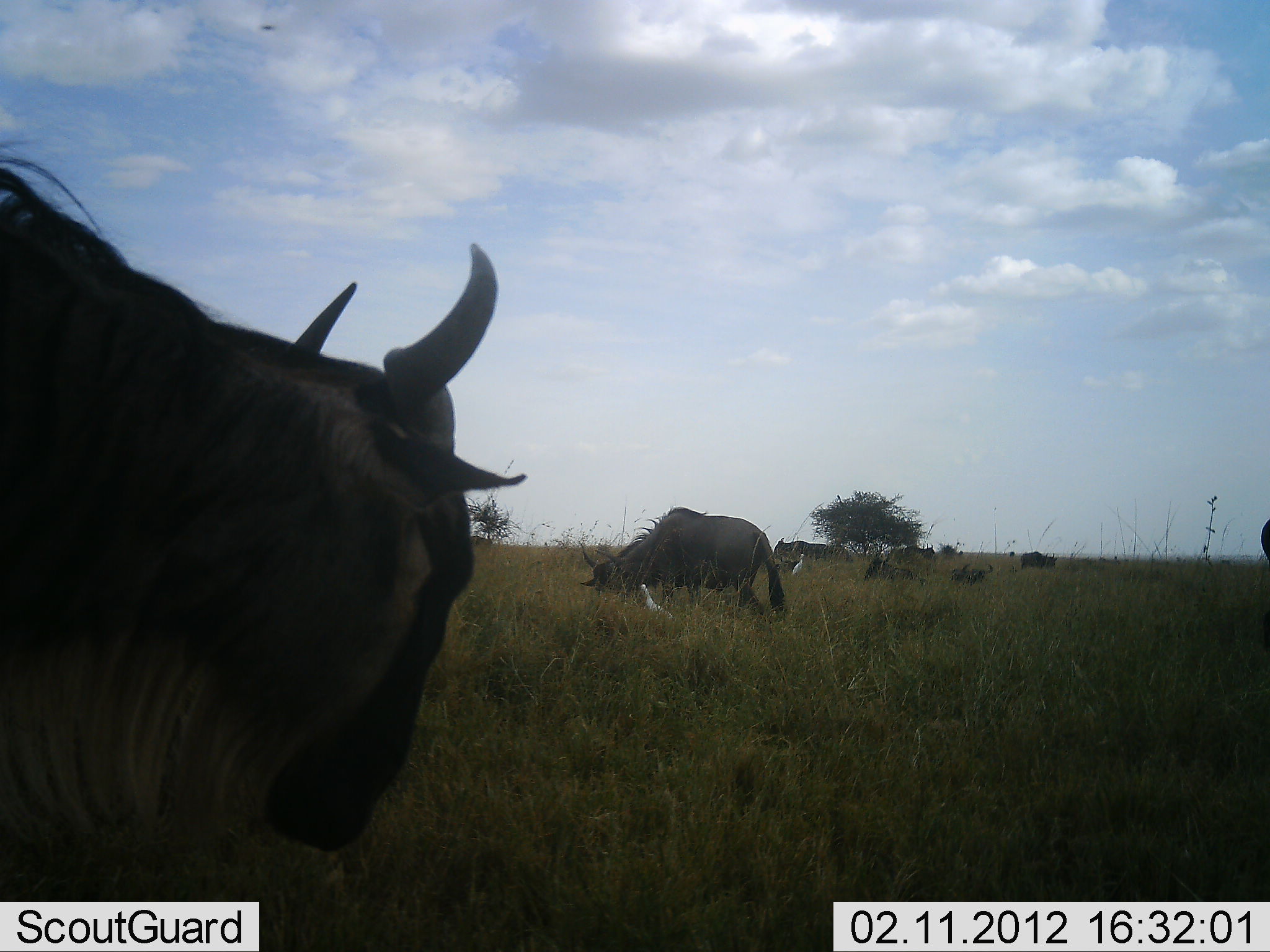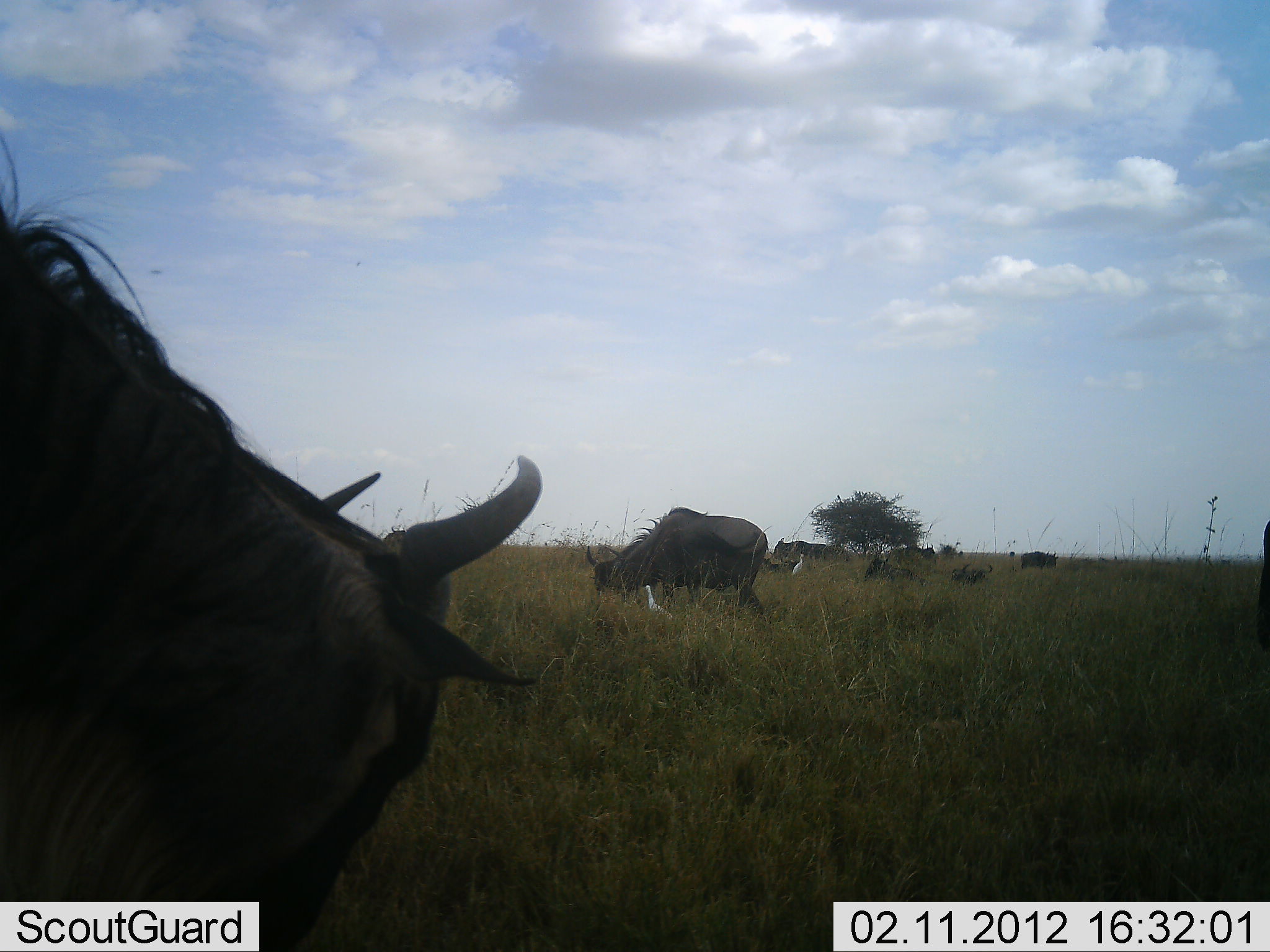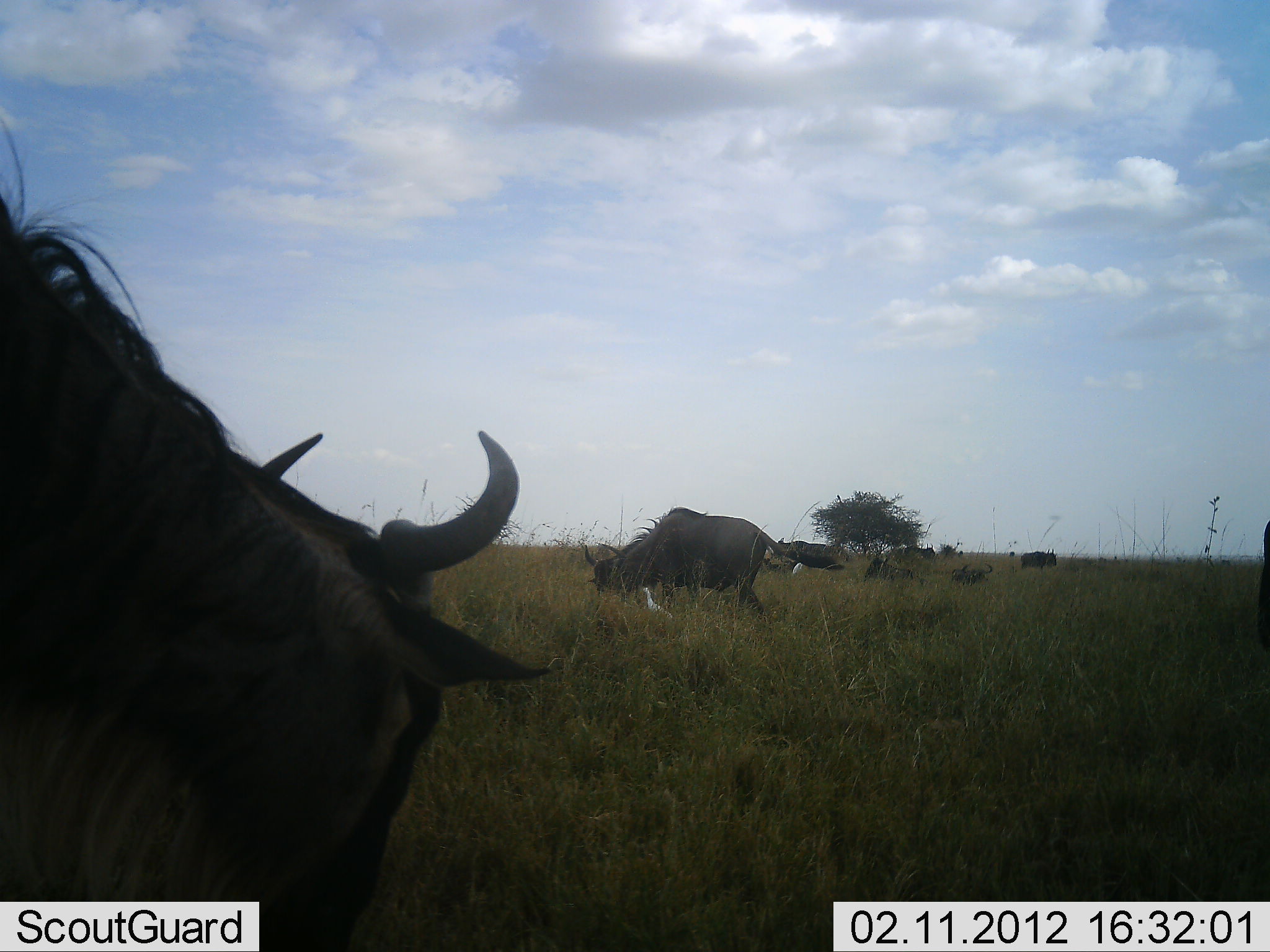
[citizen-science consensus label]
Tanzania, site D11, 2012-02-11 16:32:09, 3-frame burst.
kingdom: Animalia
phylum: Chordata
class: Mammalia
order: Artiodactyla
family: Bovidae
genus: Connochaetes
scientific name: Connochaetes taurinus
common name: blue wildebeest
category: wildebeest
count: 8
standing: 45%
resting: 32%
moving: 9%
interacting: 5%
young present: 0%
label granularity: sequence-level